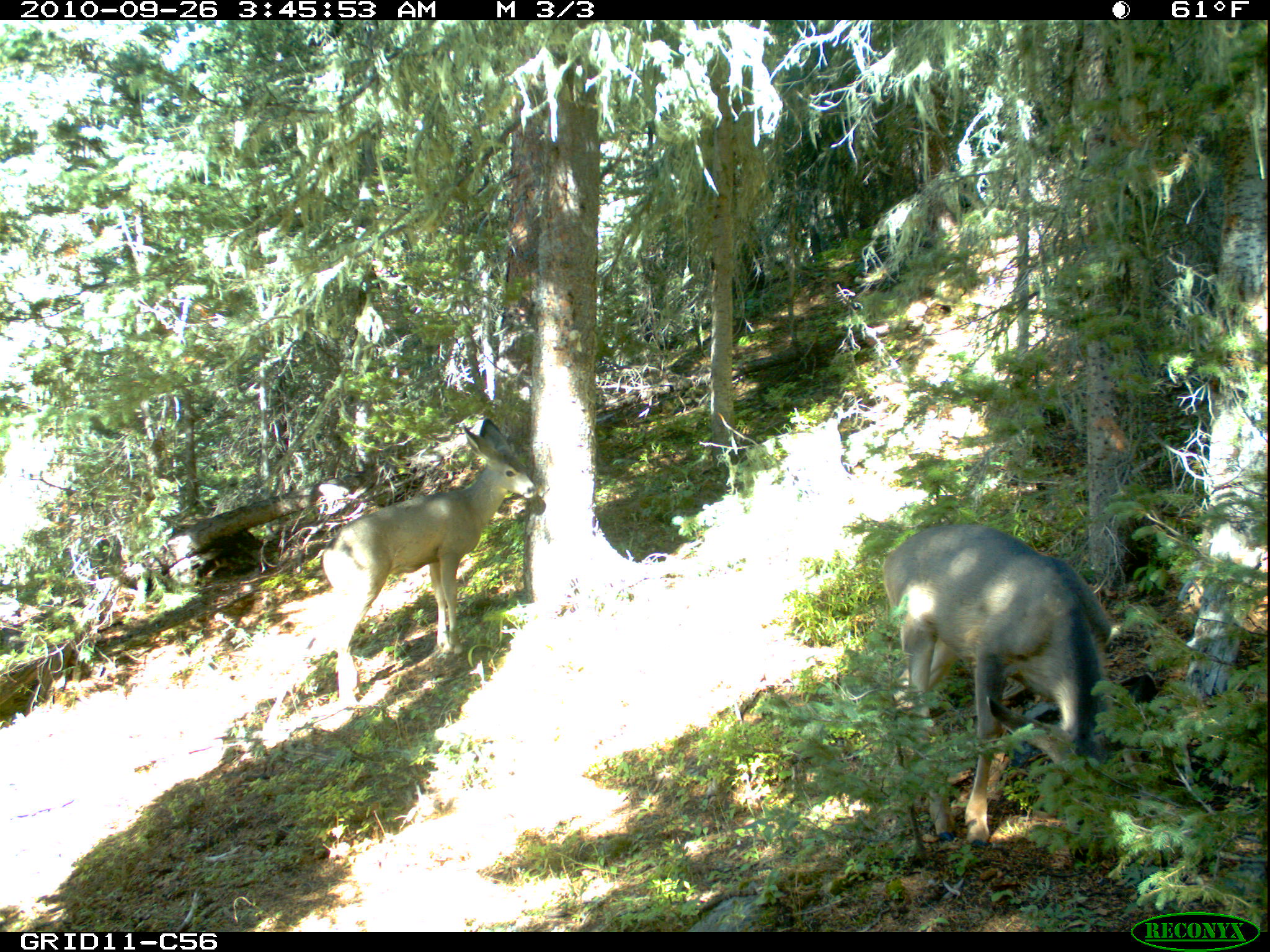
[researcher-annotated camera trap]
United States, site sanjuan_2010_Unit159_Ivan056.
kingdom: Animalia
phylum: Chordata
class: Mammalia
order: Artiodactyla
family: Cervidae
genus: Odocoileus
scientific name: Odocoileus hemionus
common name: mule deer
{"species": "Odocoileus hemionus (mule deer)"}